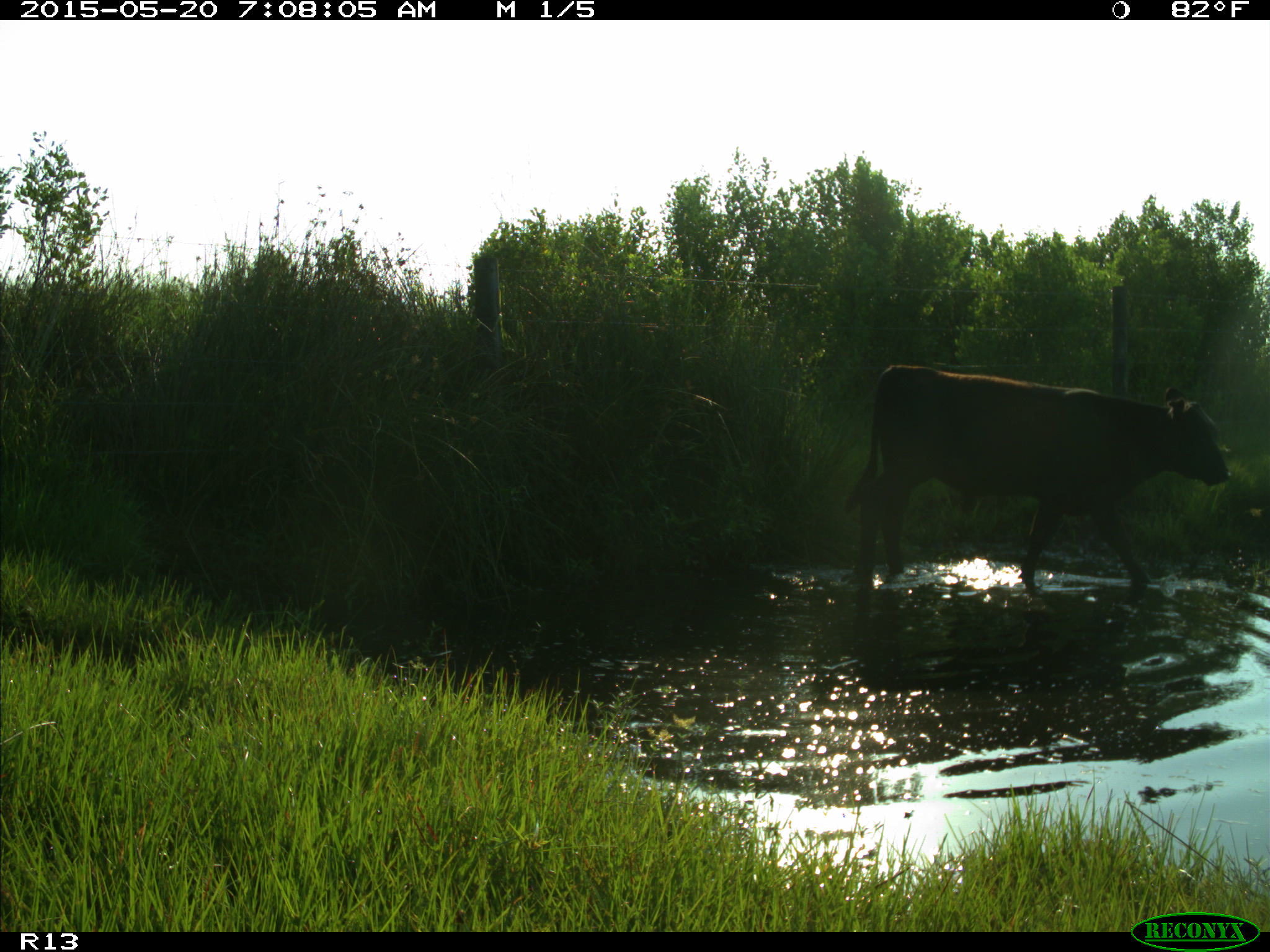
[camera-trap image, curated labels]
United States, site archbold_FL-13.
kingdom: Animalia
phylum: Chordata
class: Mammalia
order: Artiodactyla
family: Bovidae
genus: Bos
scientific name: Bos taurus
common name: domestic cow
Bos taurus (domestic cow).